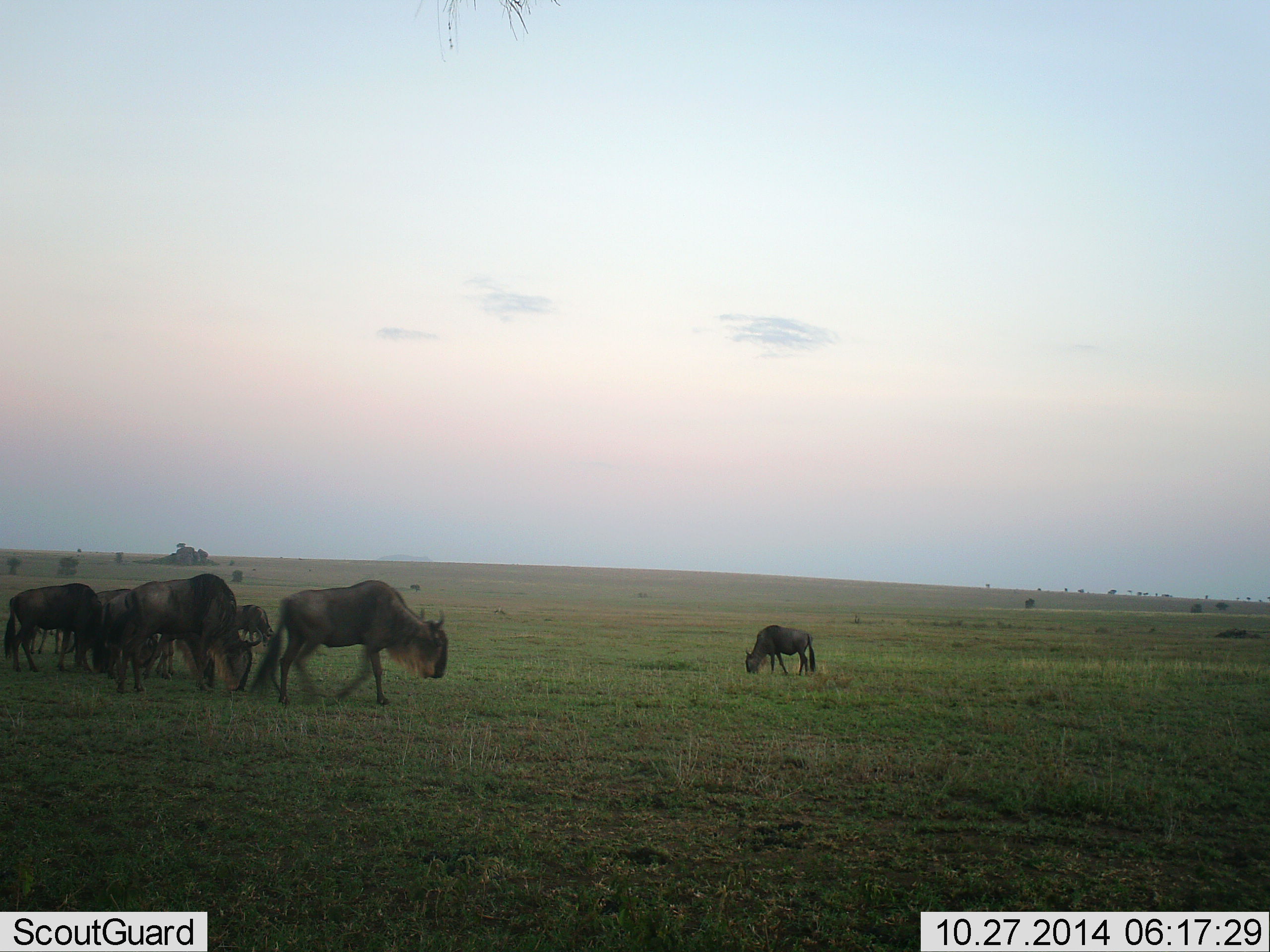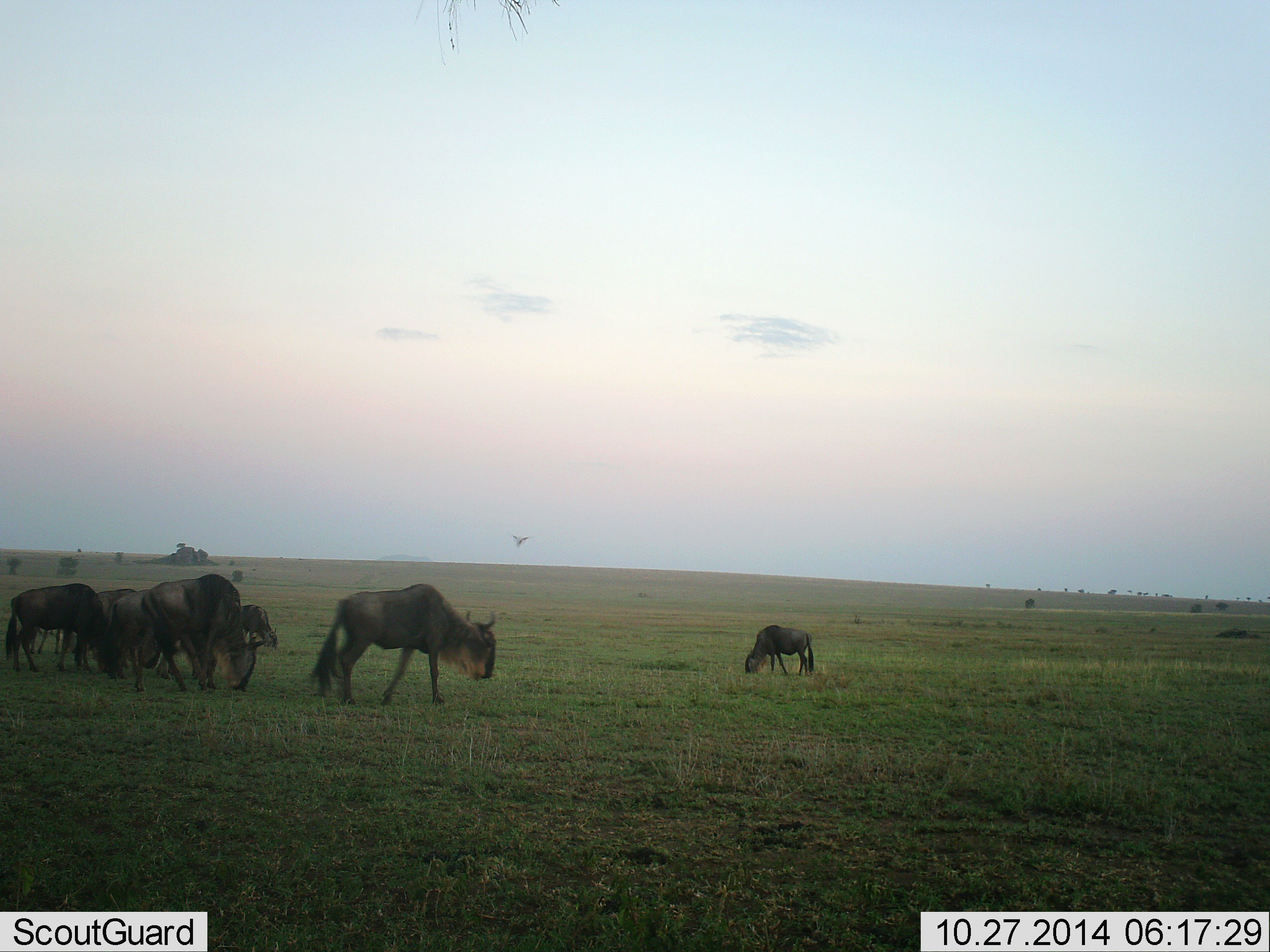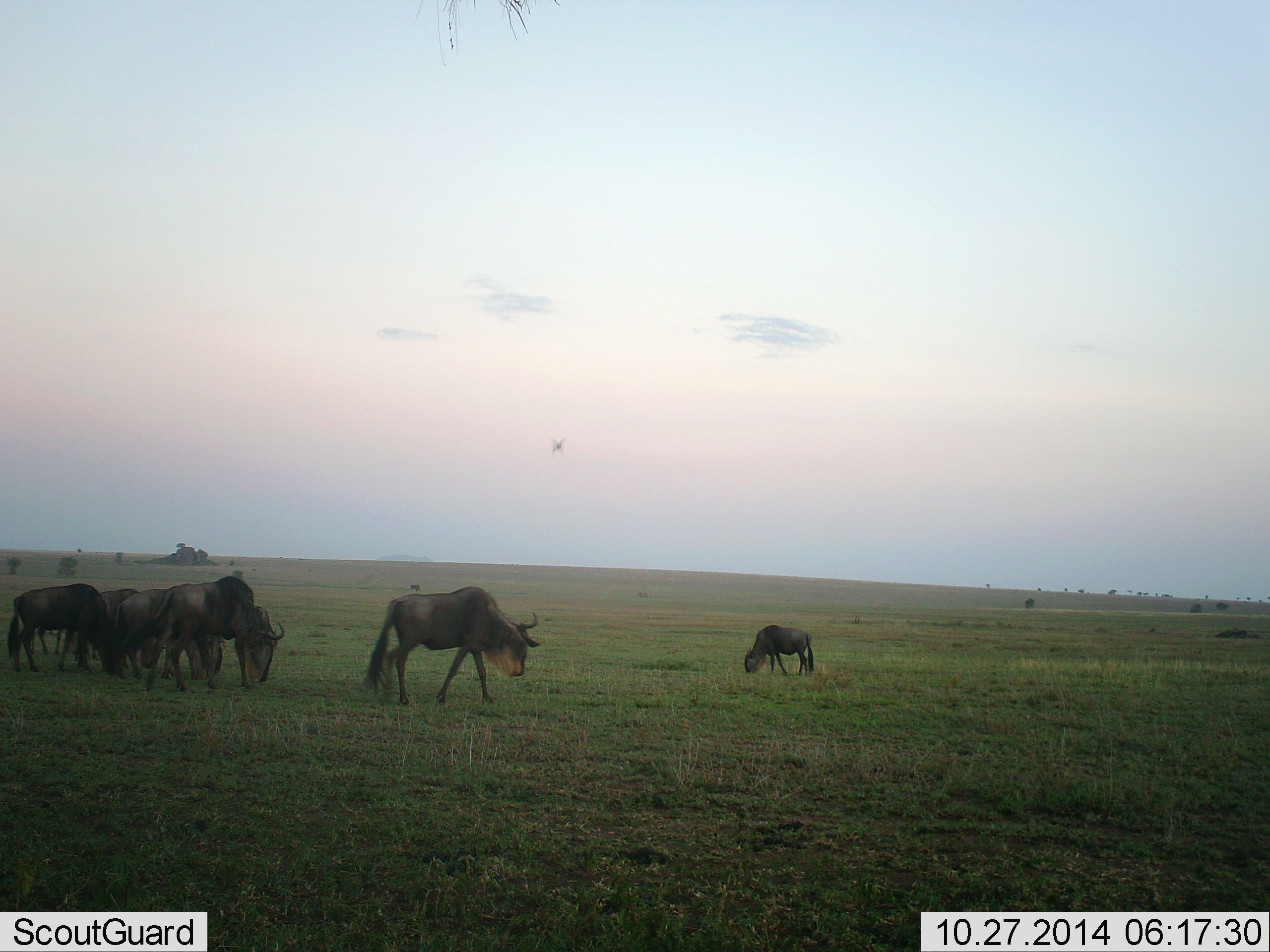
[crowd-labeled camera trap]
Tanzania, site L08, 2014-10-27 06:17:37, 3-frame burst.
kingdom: Animalia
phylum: Chordata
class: Mammalia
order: Artiodactyla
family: Bovidae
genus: Connochaetes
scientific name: Connochaetes taurinus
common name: blue wildebeest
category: wildebeest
Wildebeest (blue wildebeest) (Connochaetes taurinus), count 7. Behavior (volunteer vote fractions): standing 18%, resting 0%, moving 82%, interacting 0%. Young present (vote fraction): 12%. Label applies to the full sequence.